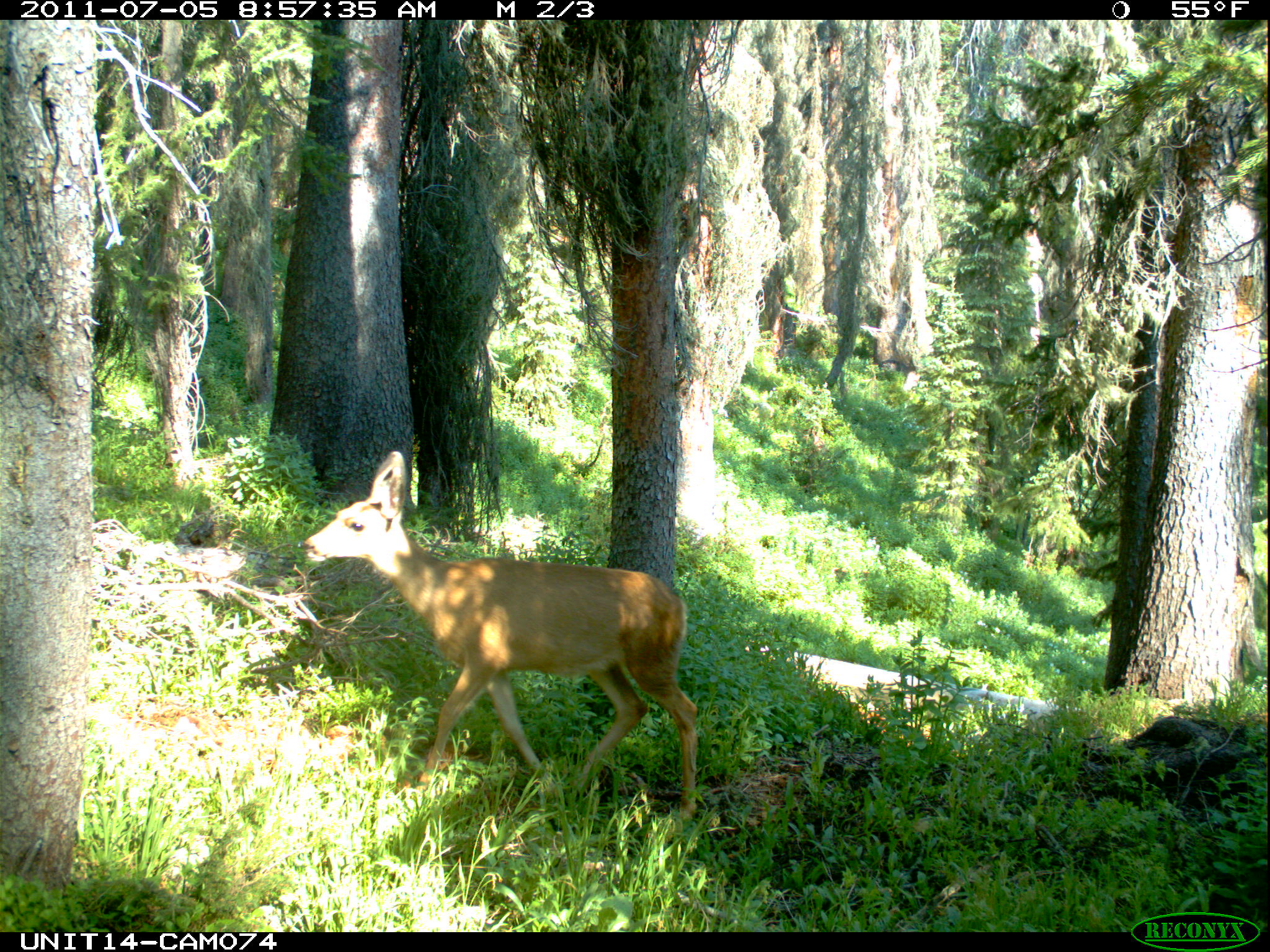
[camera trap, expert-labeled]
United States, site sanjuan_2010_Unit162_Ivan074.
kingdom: Animalia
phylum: Chordata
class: Mammalia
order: Artiodactyla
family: Cervidae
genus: Odocoileus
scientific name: Odocoileus hemionus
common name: mule deer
Odocoileus hemionus (mule deer).